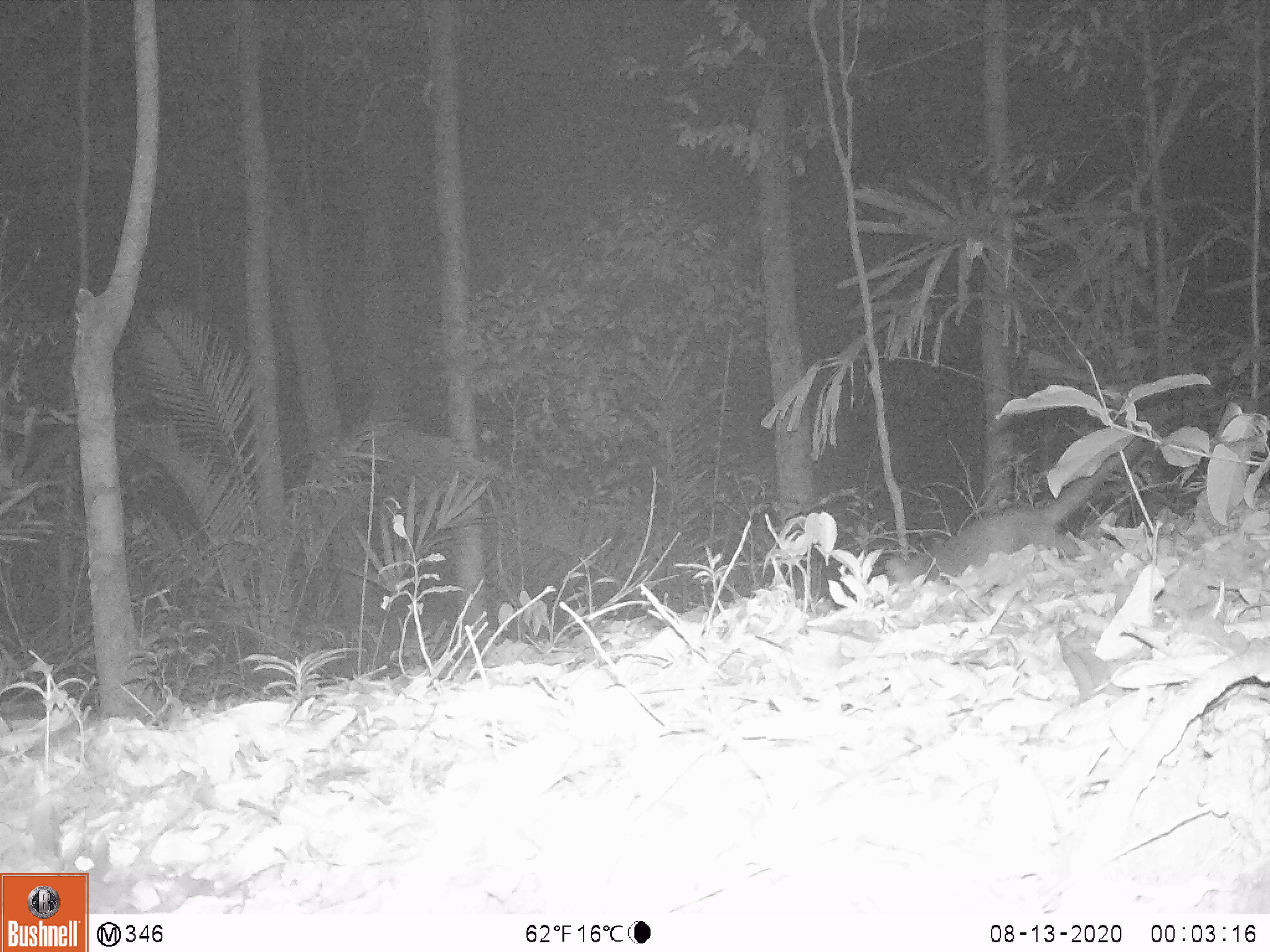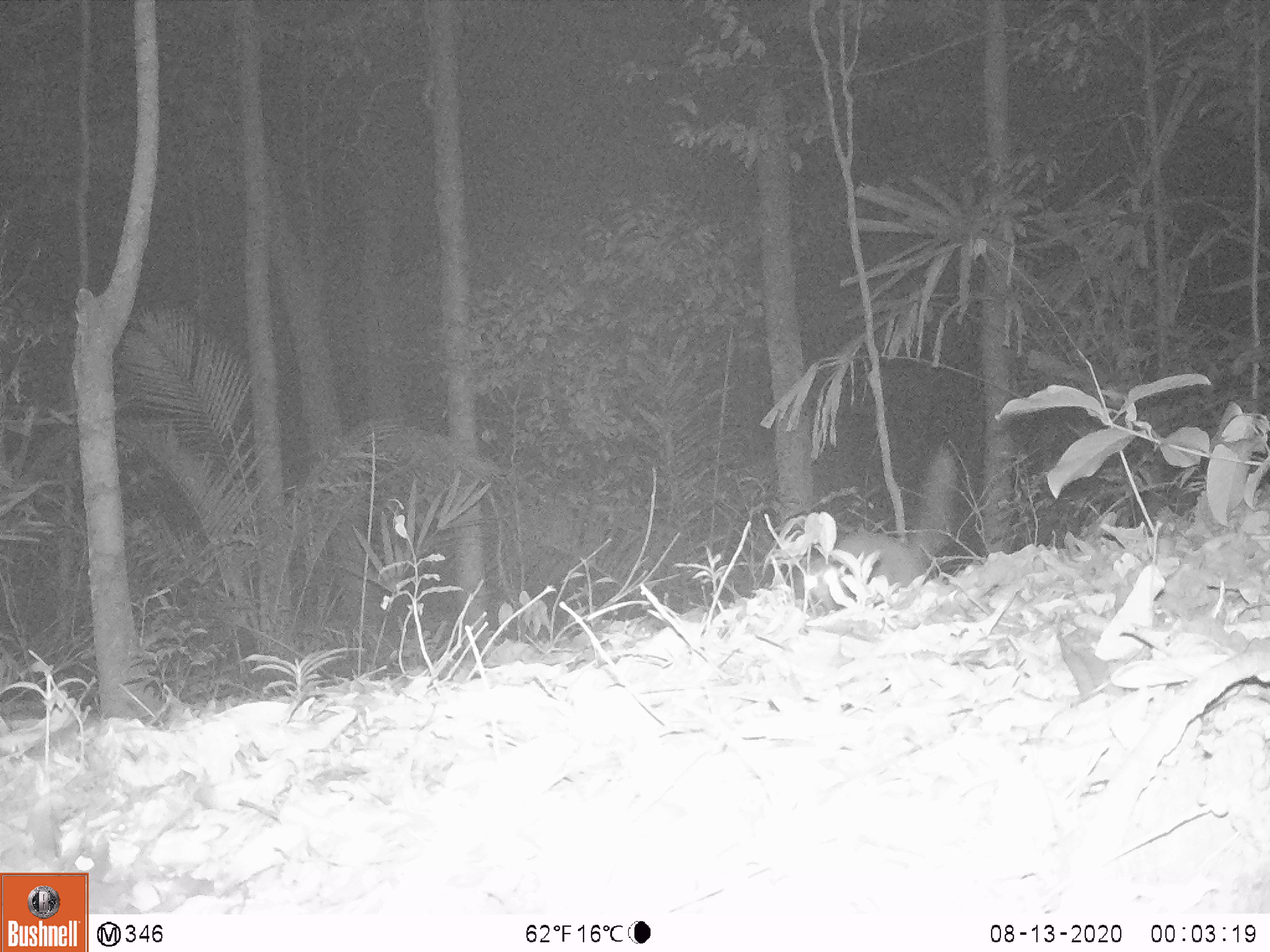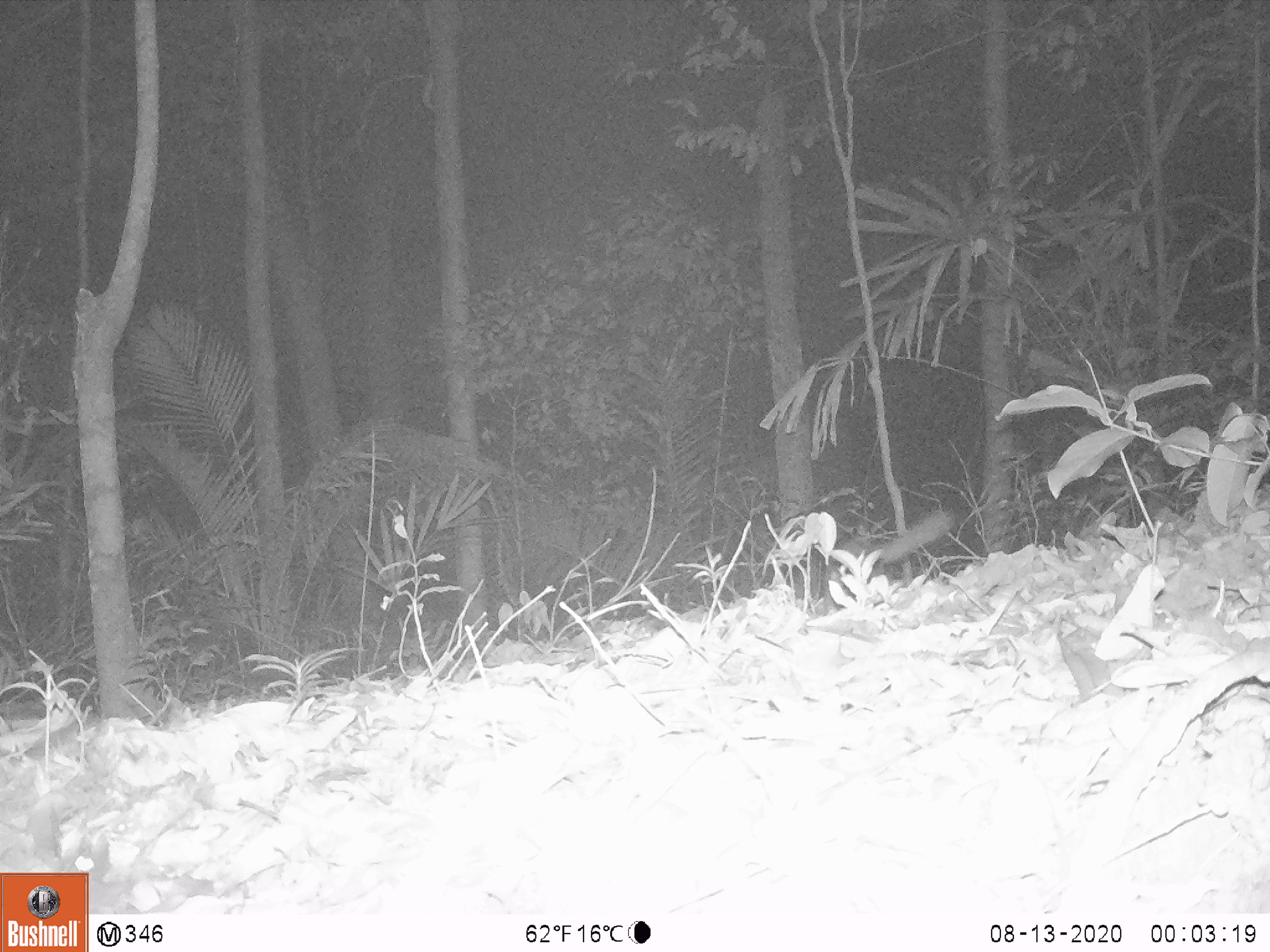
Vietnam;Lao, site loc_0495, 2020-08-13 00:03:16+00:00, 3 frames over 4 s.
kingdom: Animalia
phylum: Chordata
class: Mammalia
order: Carnivora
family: Mustelidae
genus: Melogale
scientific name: Melogale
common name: ferret badger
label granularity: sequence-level